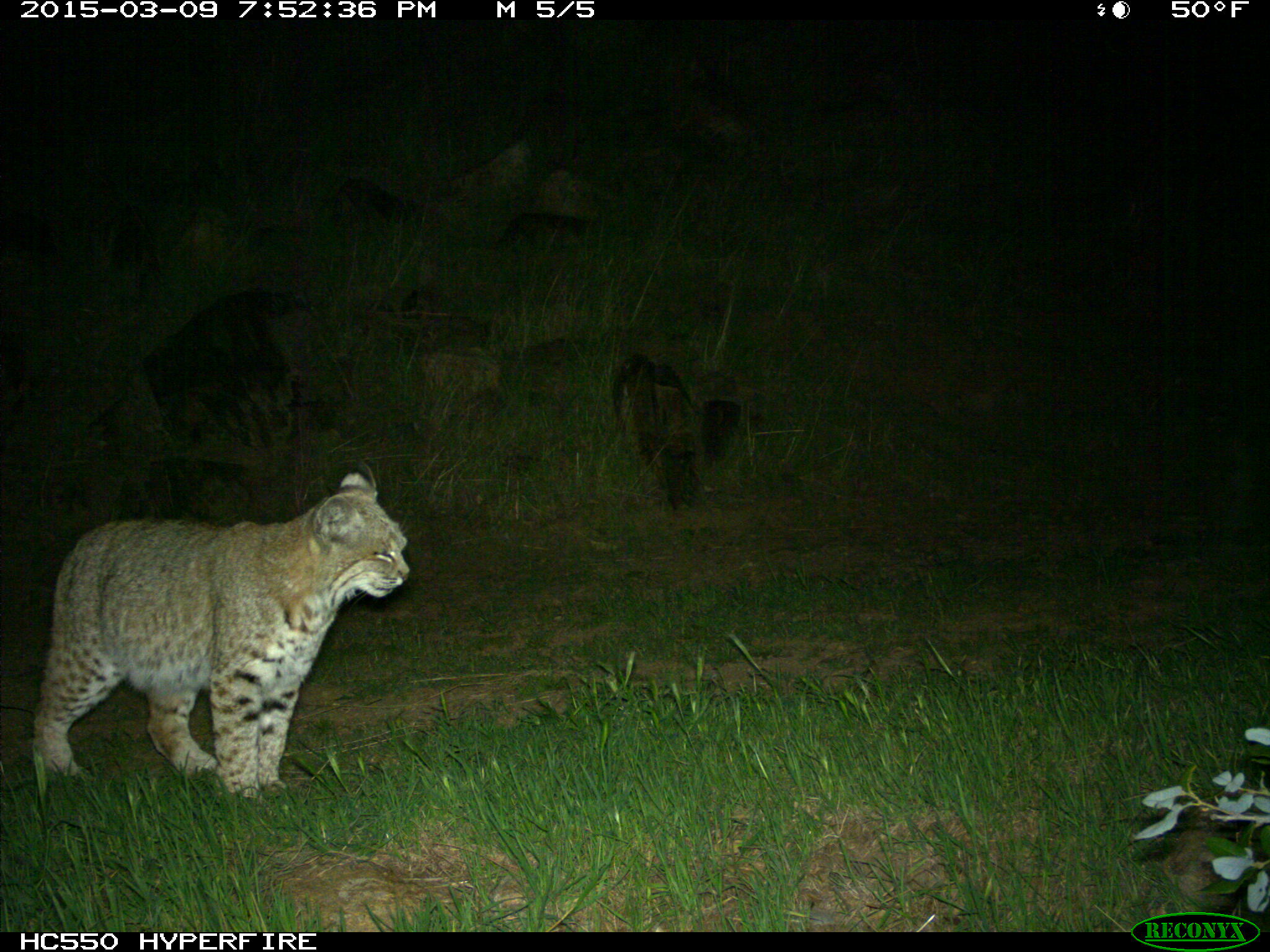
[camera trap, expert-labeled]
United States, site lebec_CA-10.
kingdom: Animalia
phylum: Chordata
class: Mammalia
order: Carnivora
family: Felidae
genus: Lynx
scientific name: Lynx rufus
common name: bobcat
Lynx rufus (bobcat).